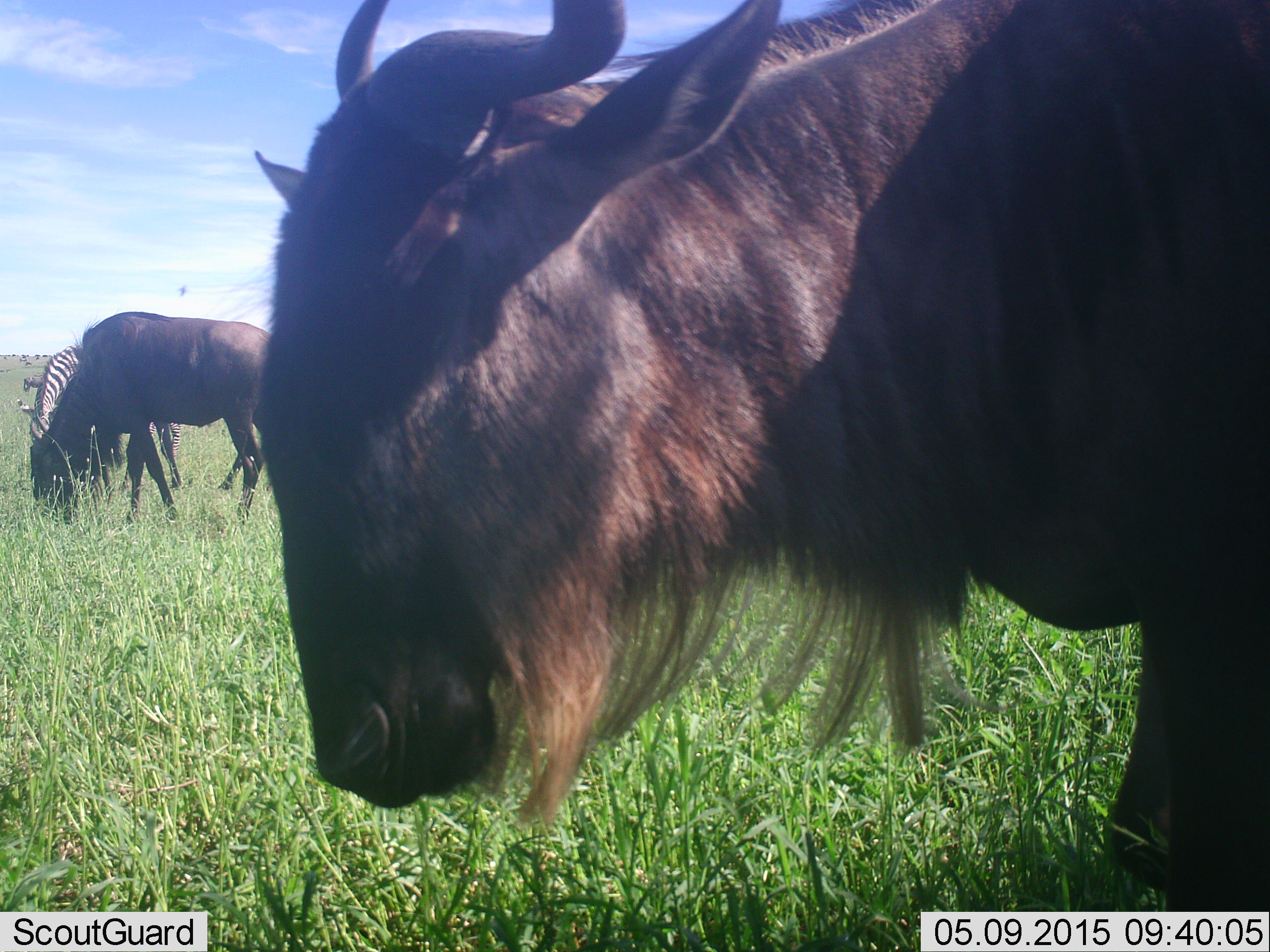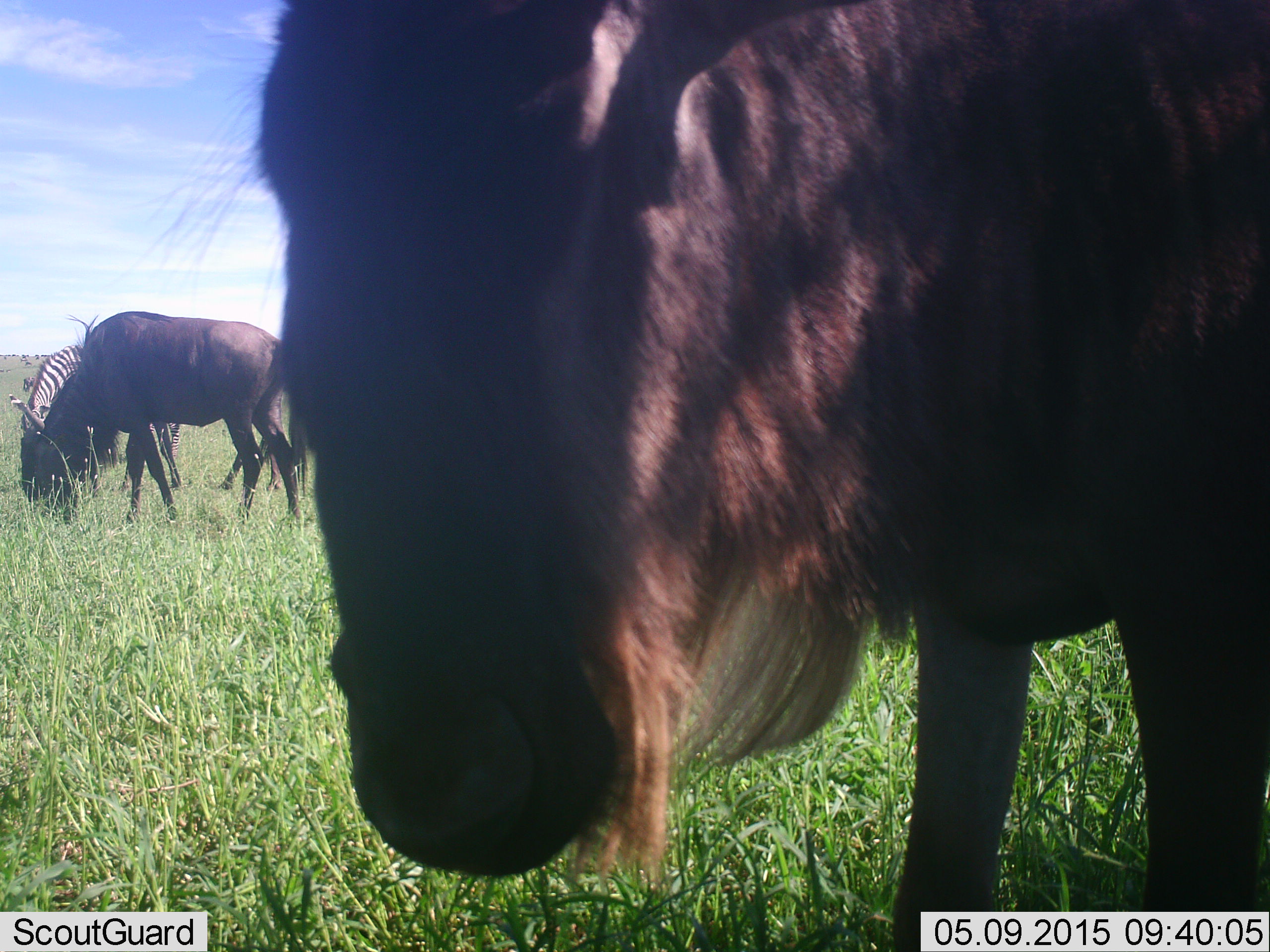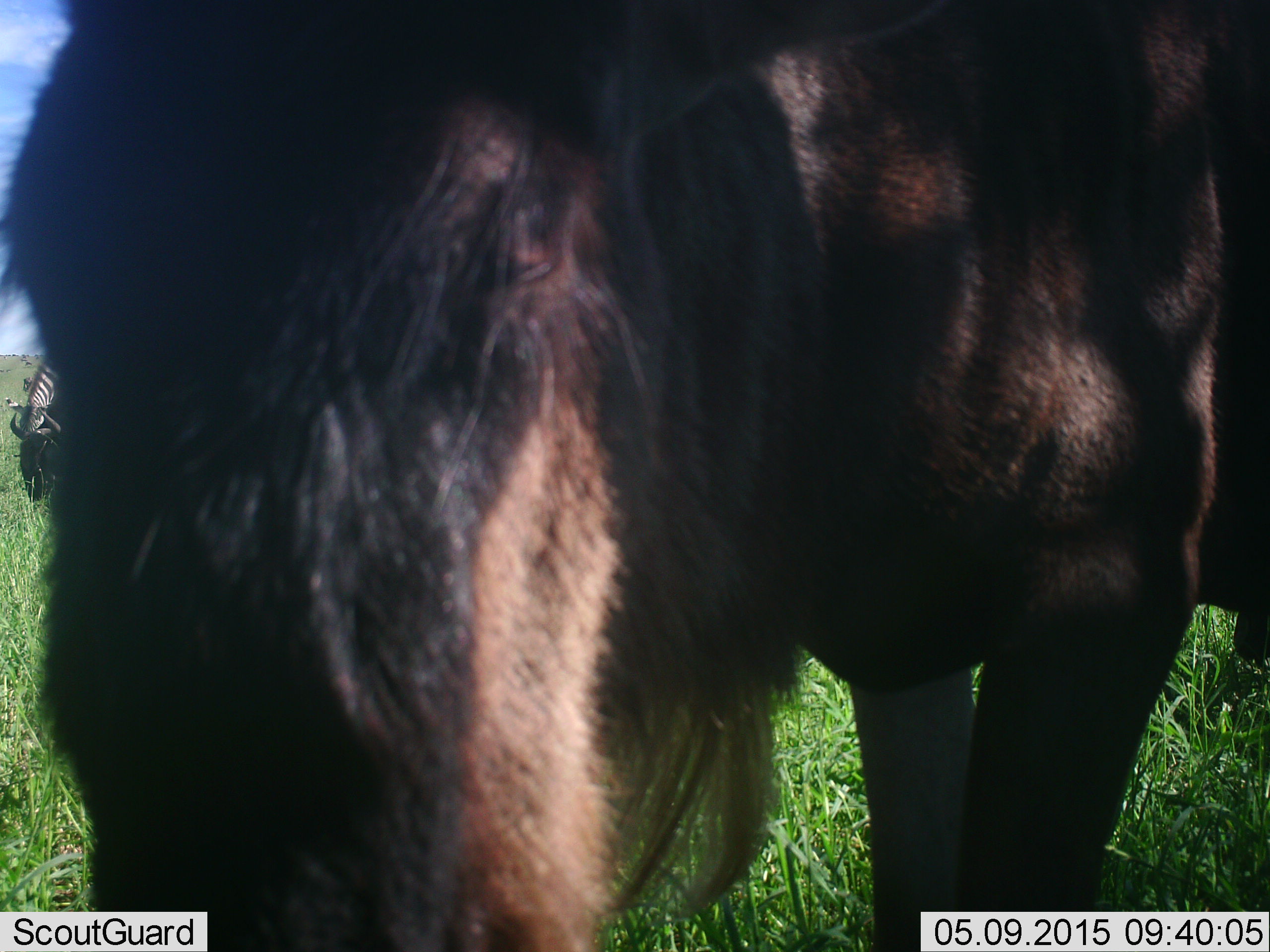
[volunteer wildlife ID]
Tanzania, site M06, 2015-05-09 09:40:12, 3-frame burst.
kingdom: Animalia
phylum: Chordata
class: Mammalia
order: Artiodactyla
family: Bovidae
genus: Connochaetes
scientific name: Connochaetes taurinus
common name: blue wildebeest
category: wildebeest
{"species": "wildebeest (blue wildebeest) (Connochaetes taurinus)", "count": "2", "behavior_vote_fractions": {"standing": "82%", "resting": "9%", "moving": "9%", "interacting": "0%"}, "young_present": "0%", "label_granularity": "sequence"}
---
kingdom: Animalia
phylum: Chordata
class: Mammalia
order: Perissodactyla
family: Equidae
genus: Equus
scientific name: Equus quagga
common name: plains zebra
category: zebra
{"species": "zebra (plains zebra) (Equus quagga)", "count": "1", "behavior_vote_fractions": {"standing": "36%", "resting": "0%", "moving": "0%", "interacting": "0%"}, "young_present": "0%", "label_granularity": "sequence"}